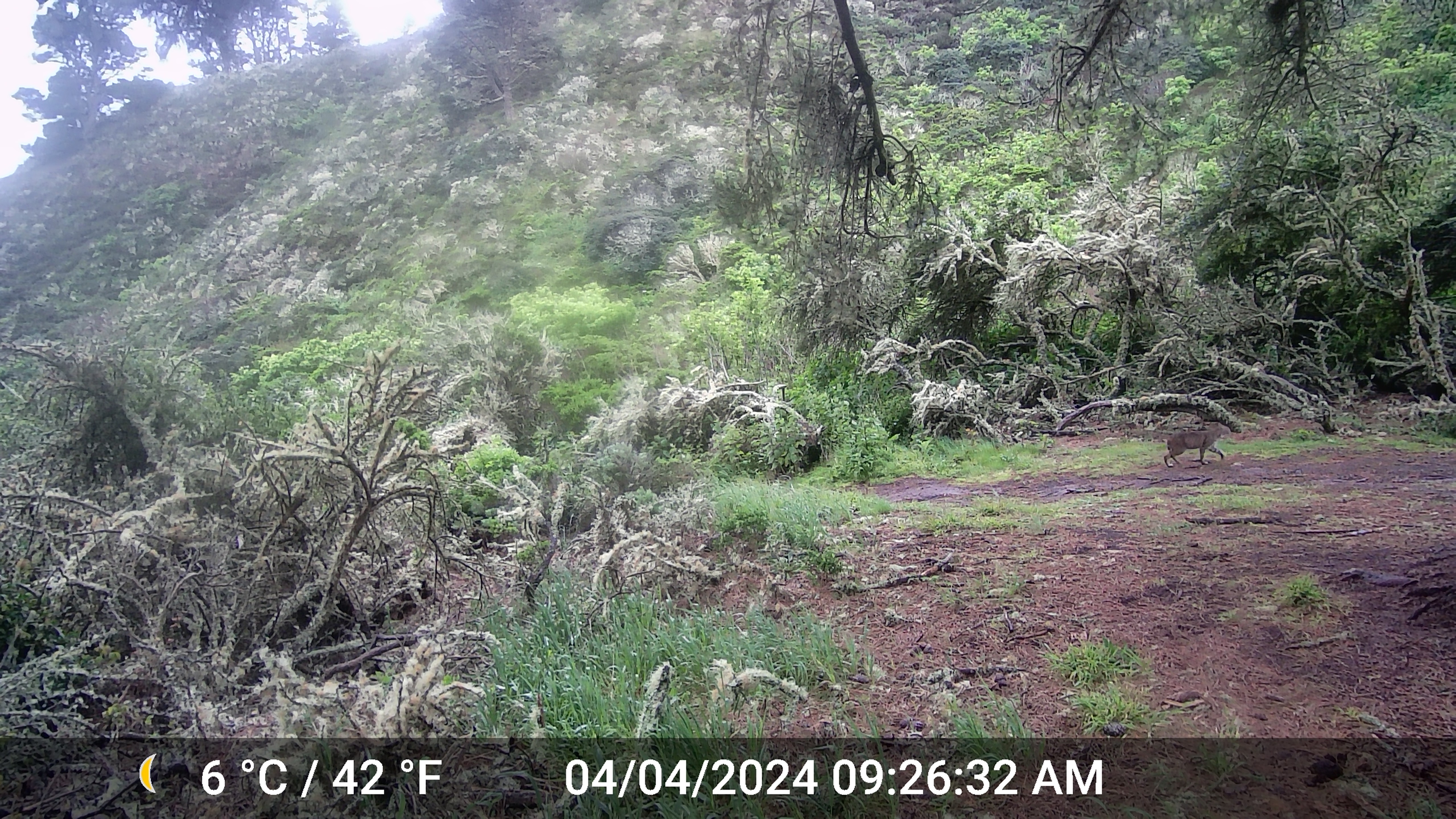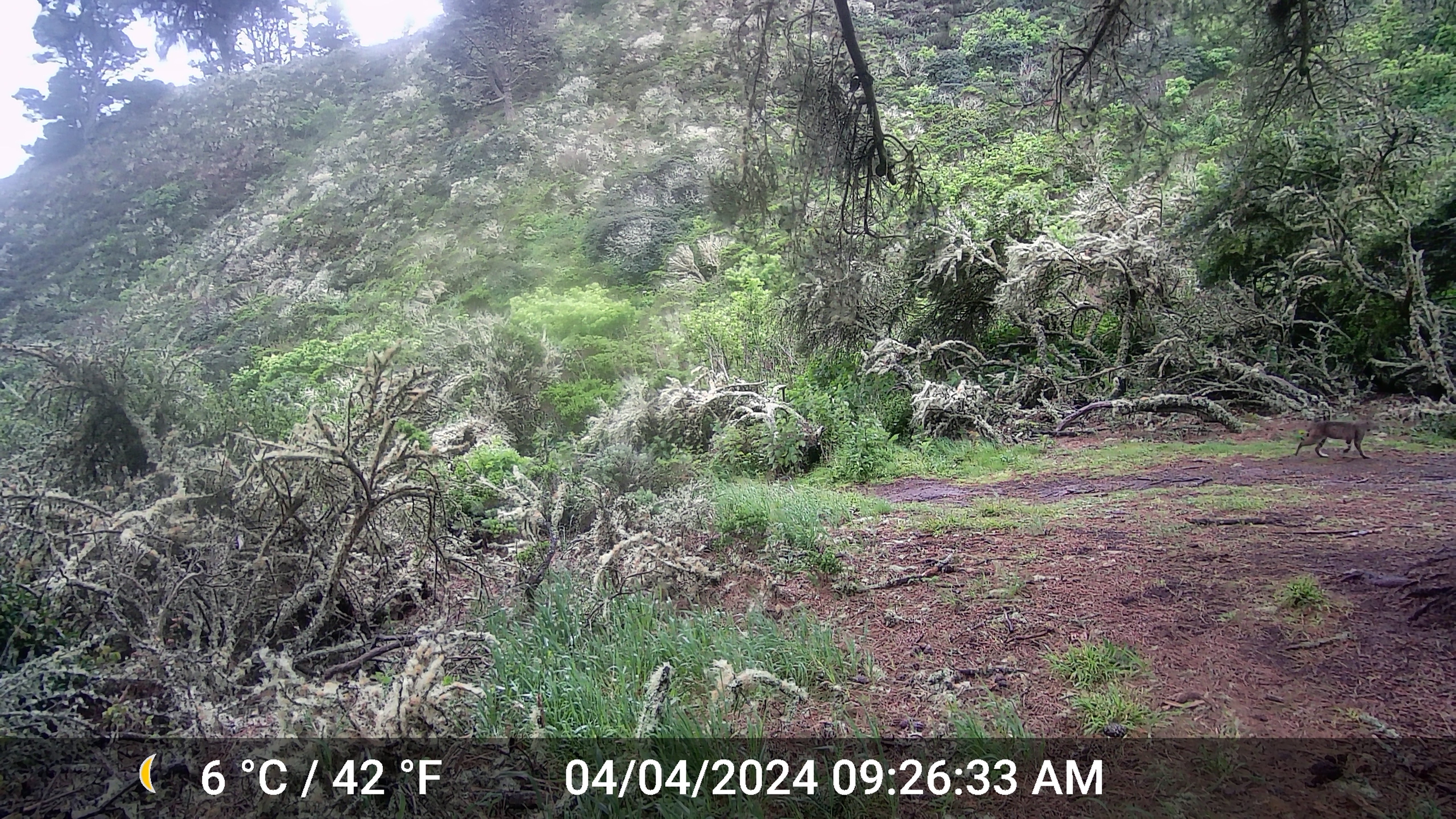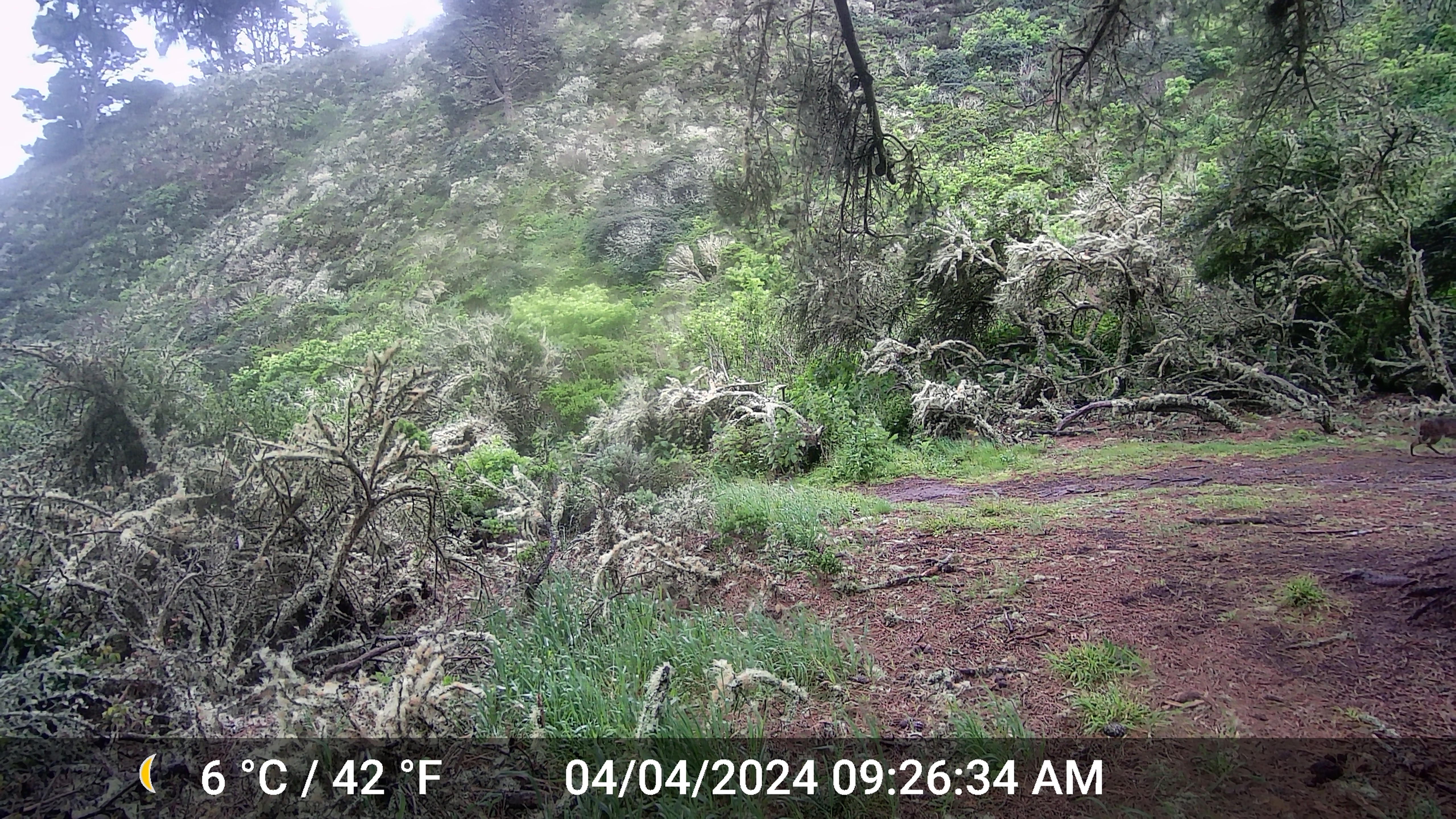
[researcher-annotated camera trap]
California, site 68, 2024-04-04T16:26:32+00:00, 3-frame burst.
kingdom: Animalia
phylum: Chordata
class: Mammalia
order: Carnivora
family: Felidae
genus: Lynx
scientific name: Lynx rufus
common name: bobcat